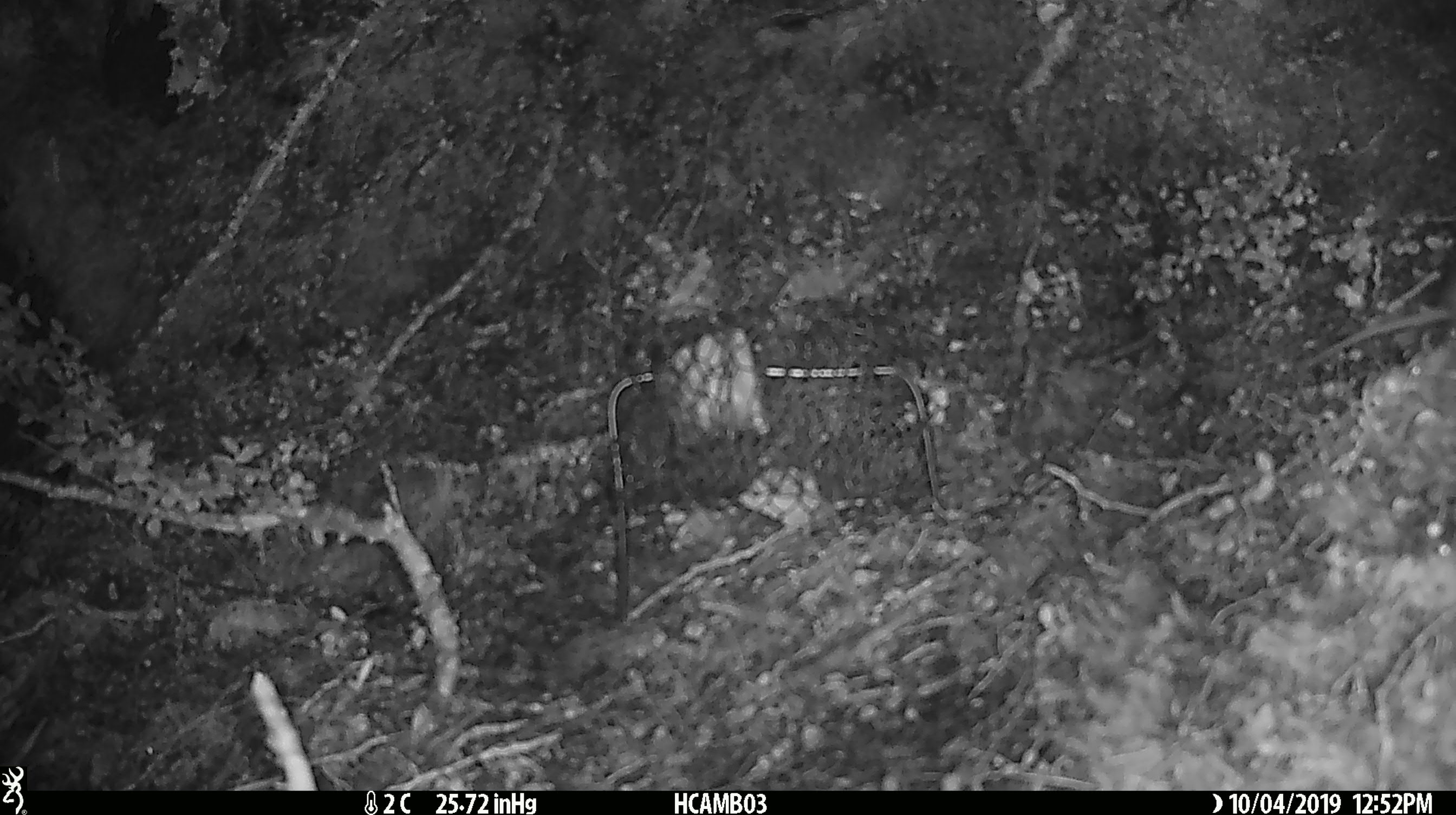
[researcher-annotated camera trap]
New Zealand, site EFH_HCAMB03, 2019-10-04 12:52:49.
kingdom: Animalia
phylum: Chordata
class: Mammalia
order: Rodentia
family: Muridae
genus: Mus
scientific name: Mus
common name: mouse